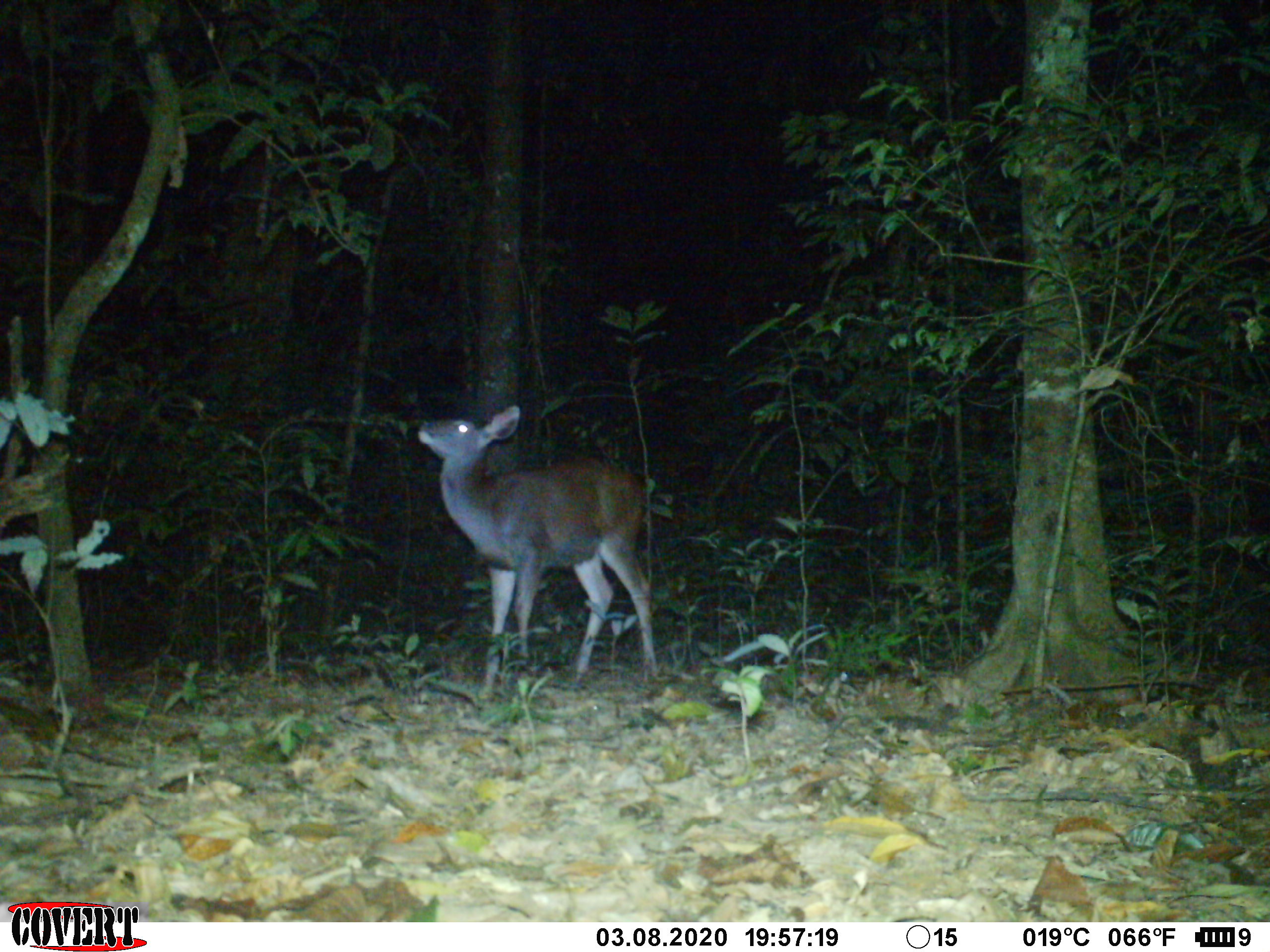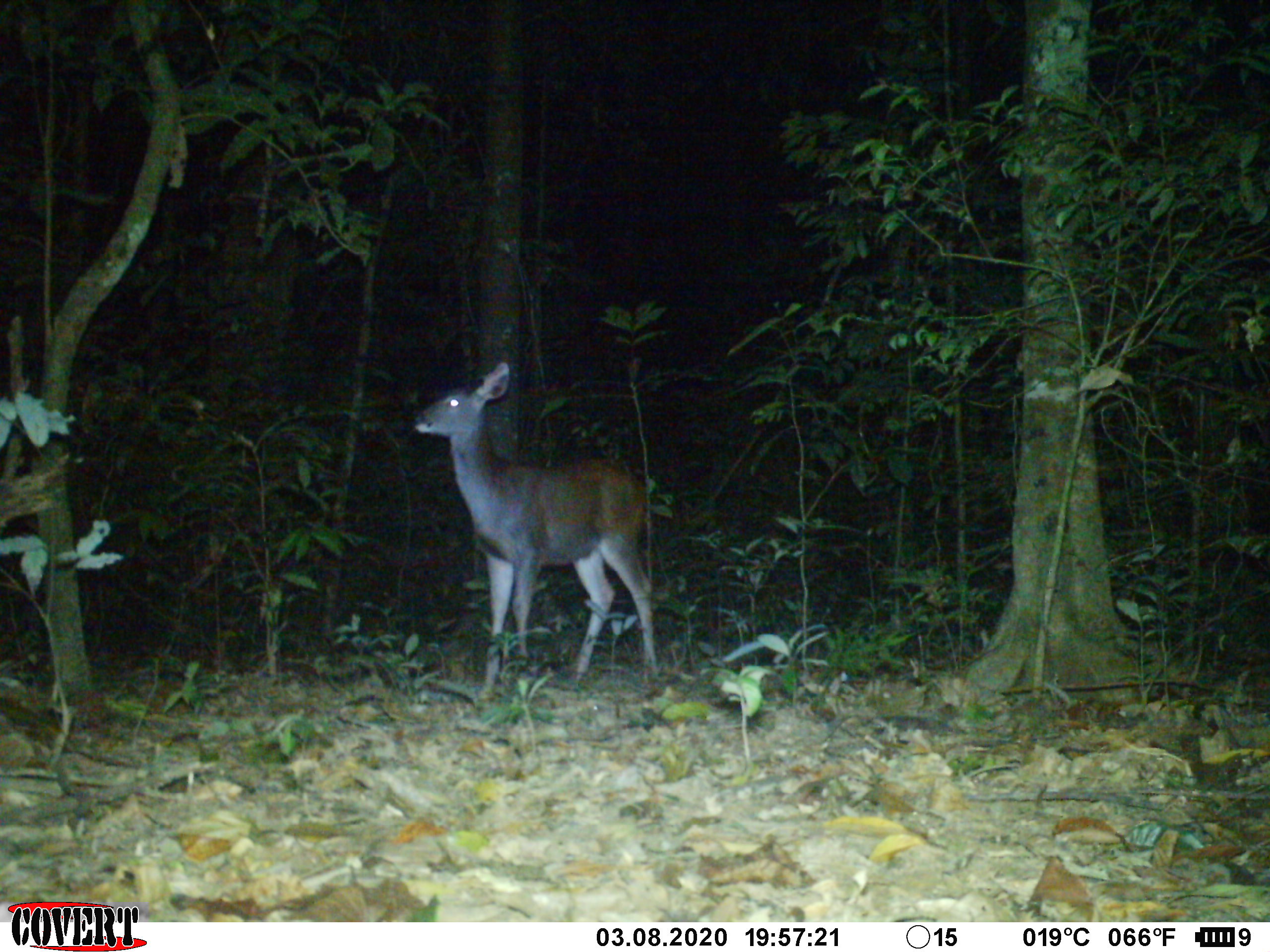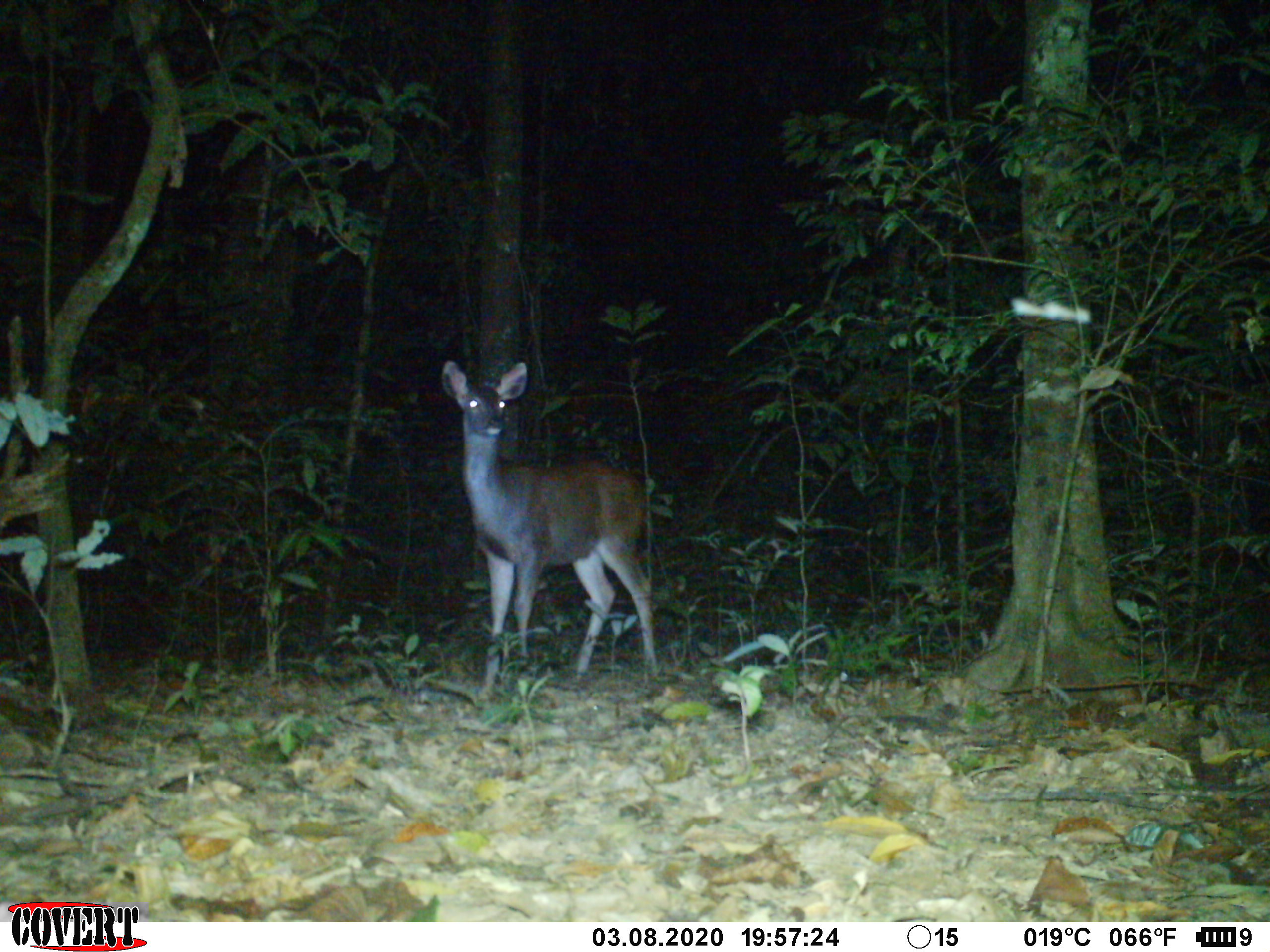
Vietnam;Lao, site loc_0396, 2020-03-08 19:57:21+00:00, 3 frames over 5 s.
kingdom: Animalia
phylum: Chordata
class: Mammalia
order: Artiodactyla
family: Cervidae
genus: Rusa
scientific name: Rusa unicolor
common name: sambar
Sambar (Rusa unicolor). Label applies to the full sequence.